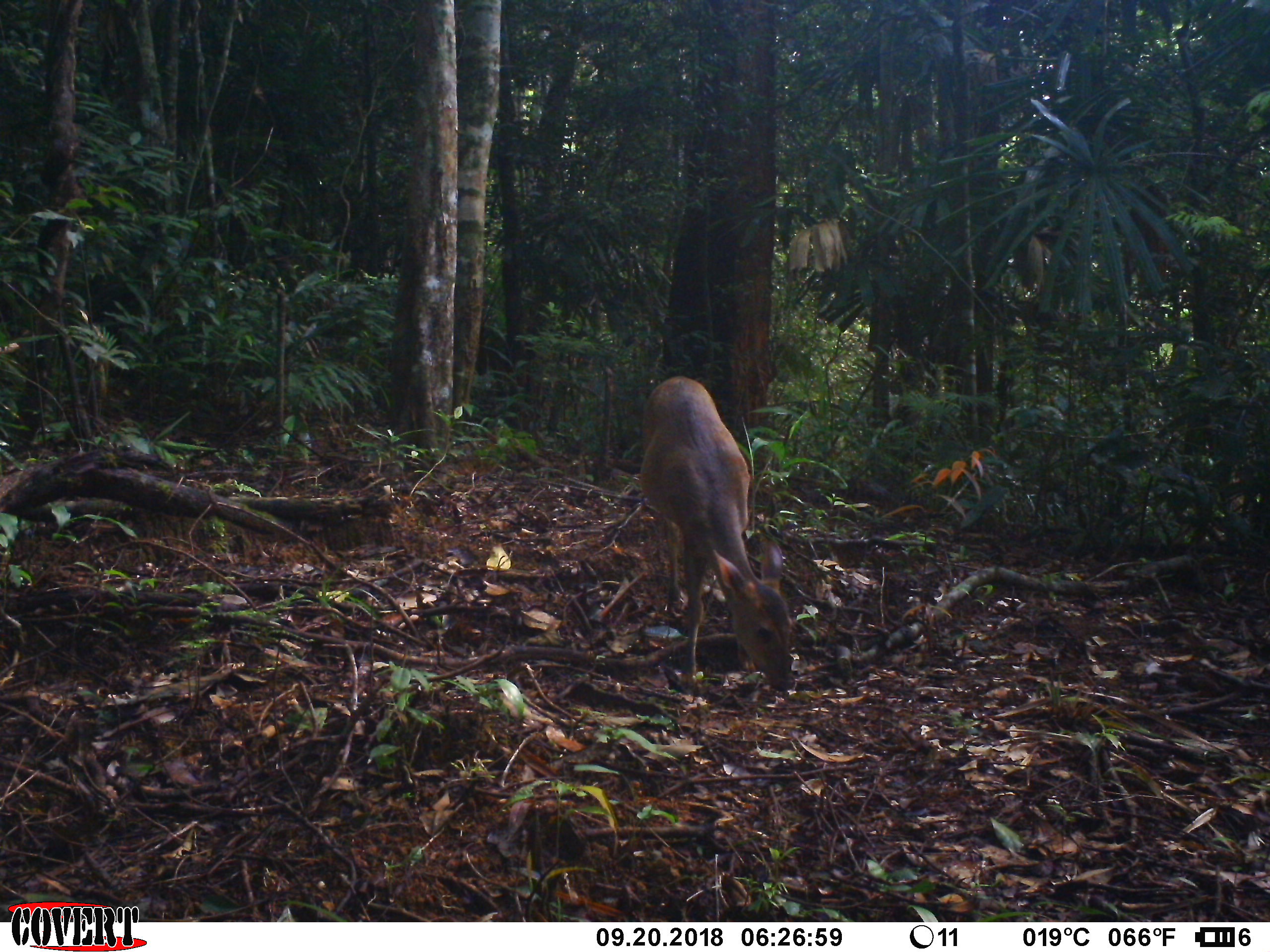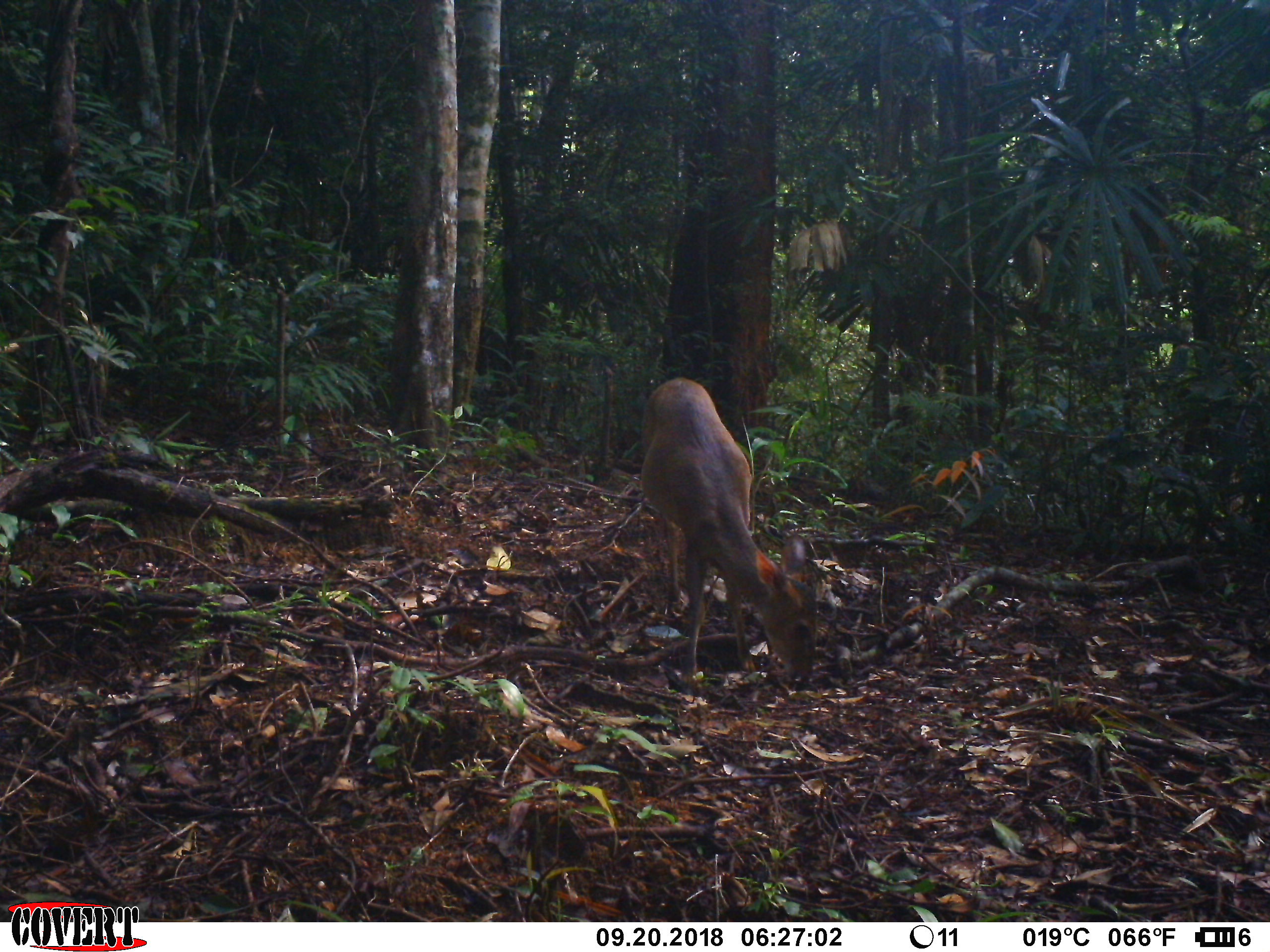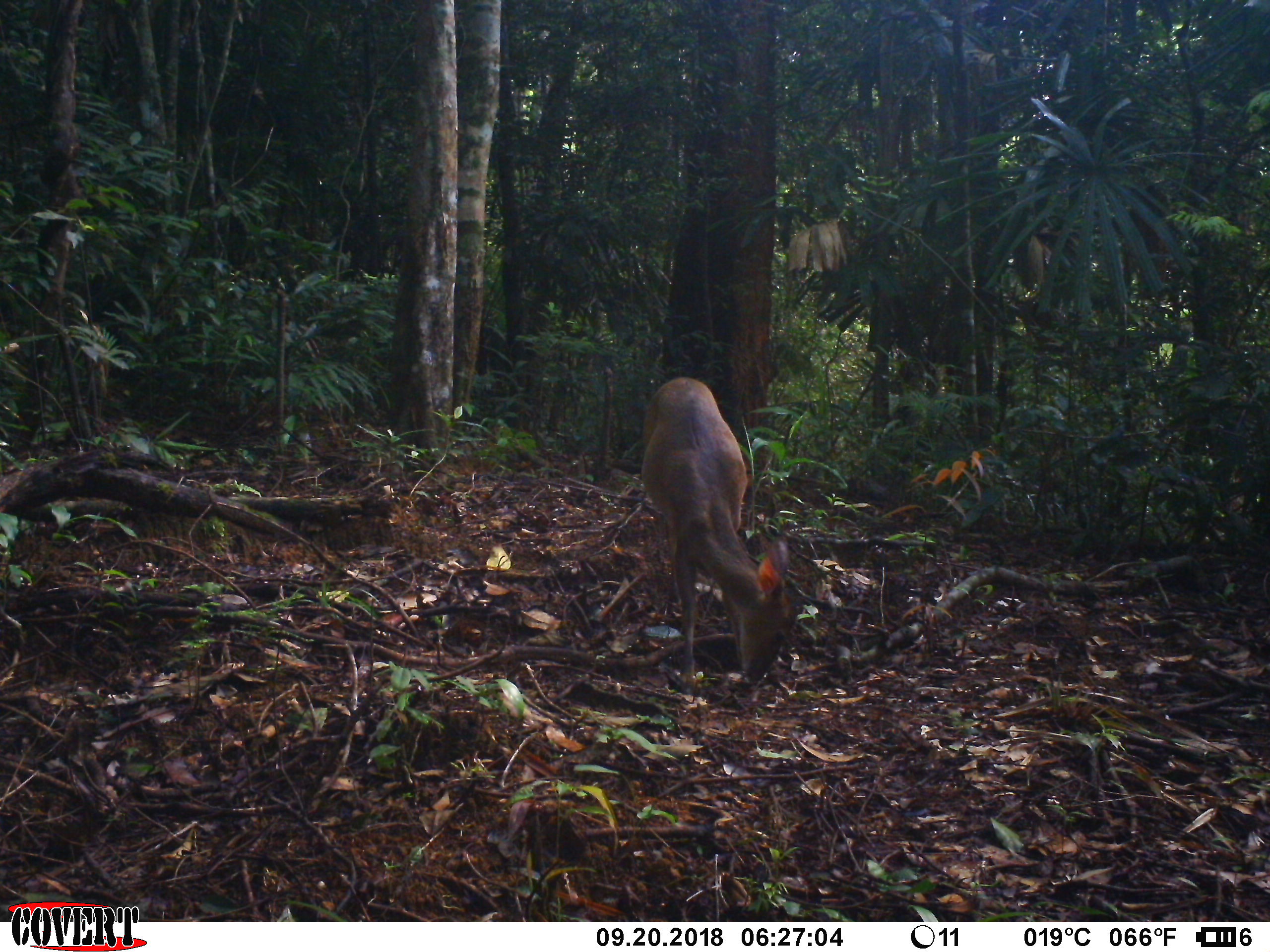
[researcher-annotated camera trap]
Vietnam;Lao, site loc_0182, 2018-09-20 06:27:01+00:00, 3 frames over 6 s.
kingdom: Animalia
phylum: Chordata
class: Mammalia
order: Artiodactyla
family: Cervidae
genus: Muntiacus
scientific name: Muntiacus vuquangensis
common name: large-antlered muntjac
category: large antlered muntjac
Large antlered muntjac (large-antlered muntjac) (Muntiacus vuquangensis). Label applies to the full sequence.